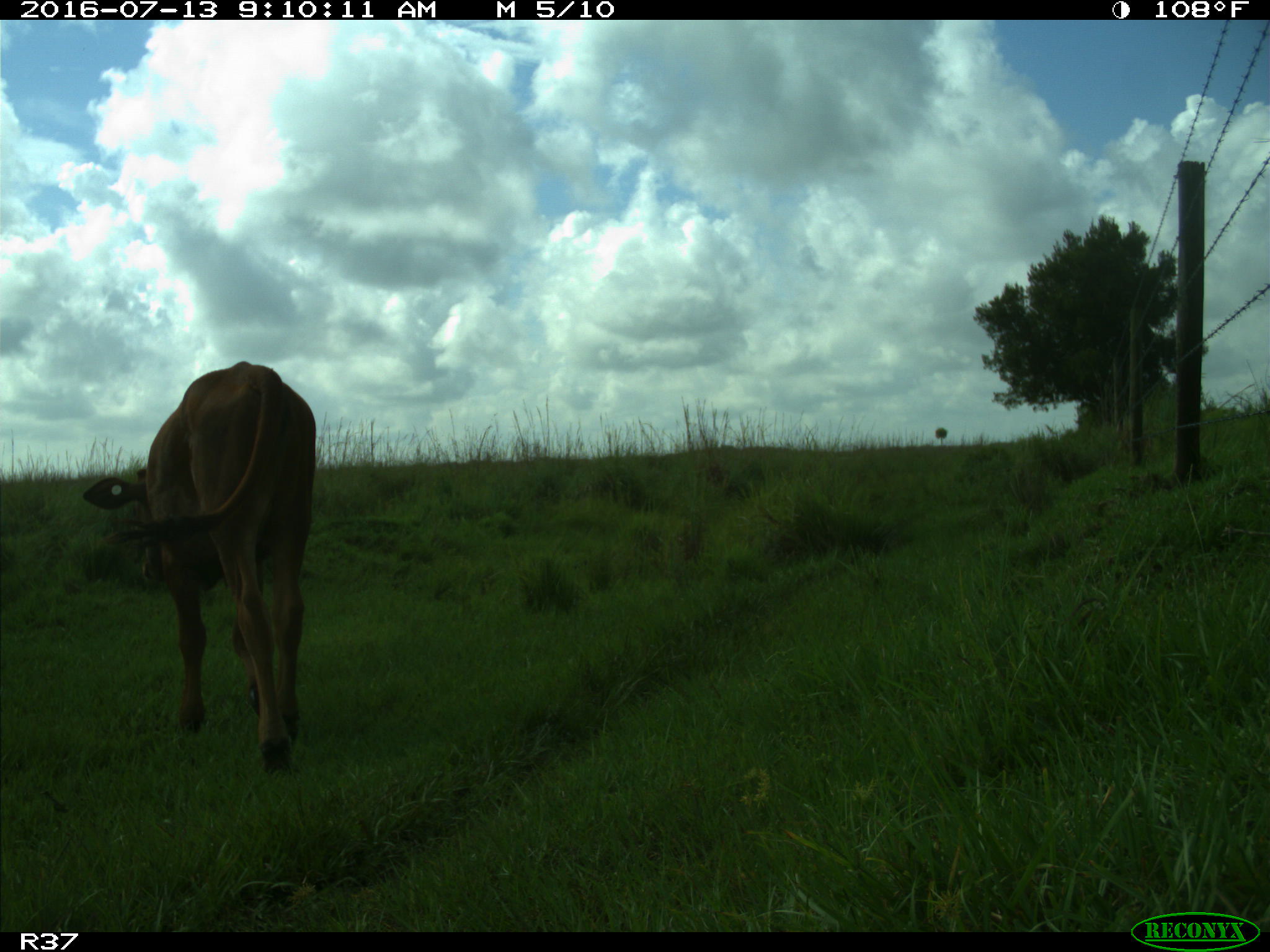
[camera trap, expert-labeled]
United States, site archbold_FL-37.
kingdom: Animalia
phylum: Chordata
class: Mammalia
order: Artiodactyla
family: Bovidae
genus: Bos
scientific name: Bos taurus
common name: domestic cow